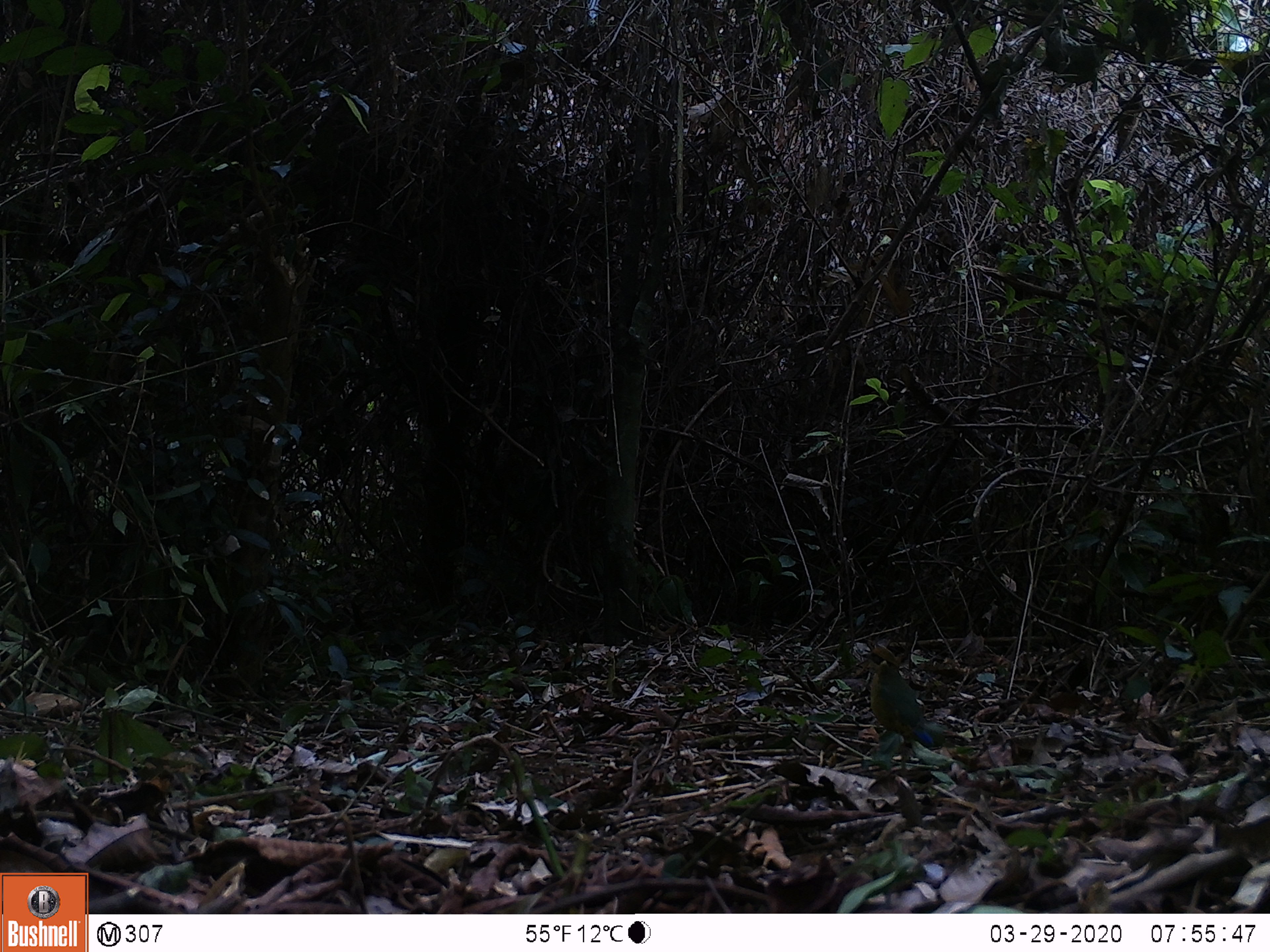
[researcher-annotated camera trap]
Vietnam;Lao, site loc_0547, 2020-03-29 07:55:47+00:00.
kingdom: Animalia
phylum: Chordata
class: Aves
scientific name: Aves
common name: bird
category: unidentified bird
Unidentified bird (bird) (Aves). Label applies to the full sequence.